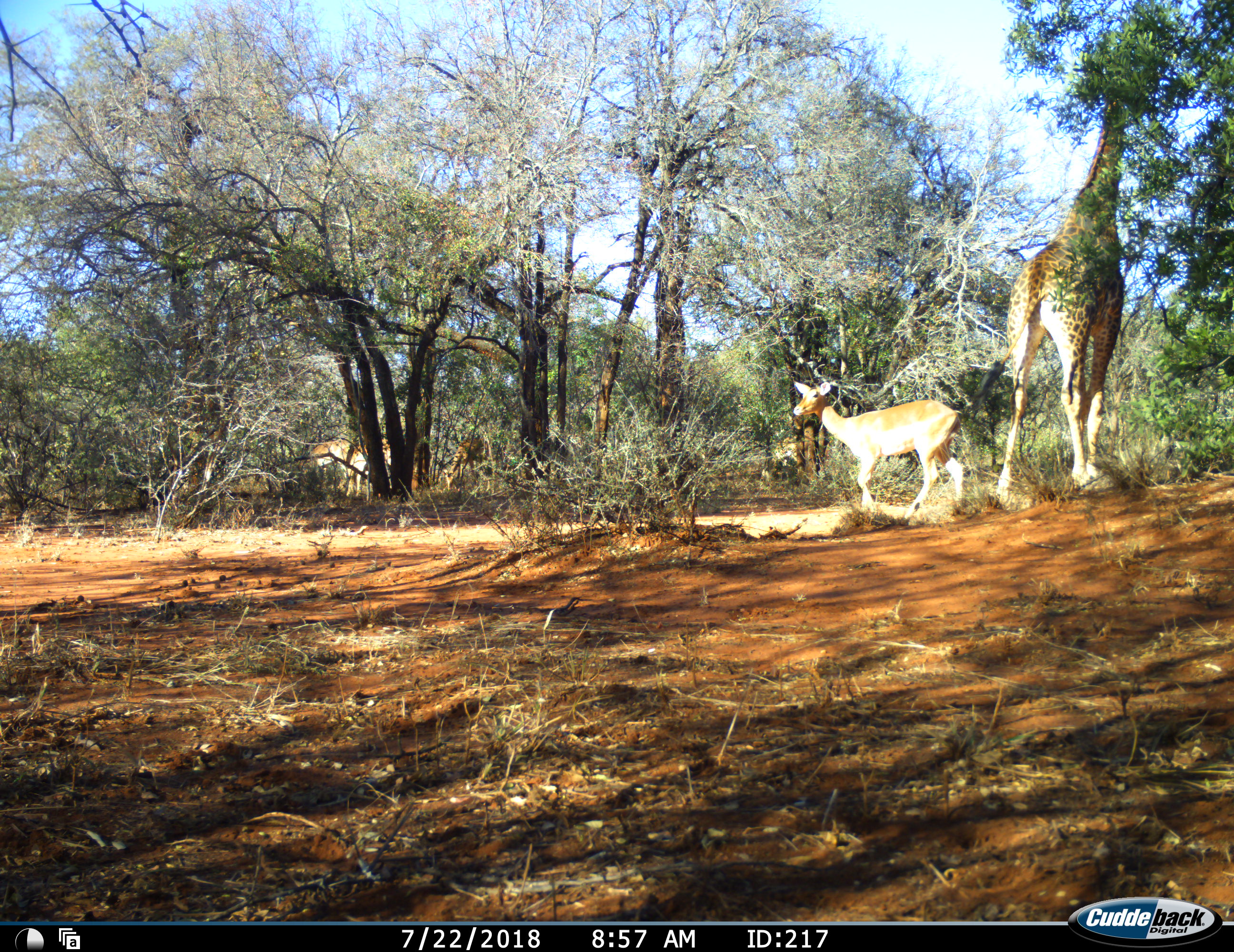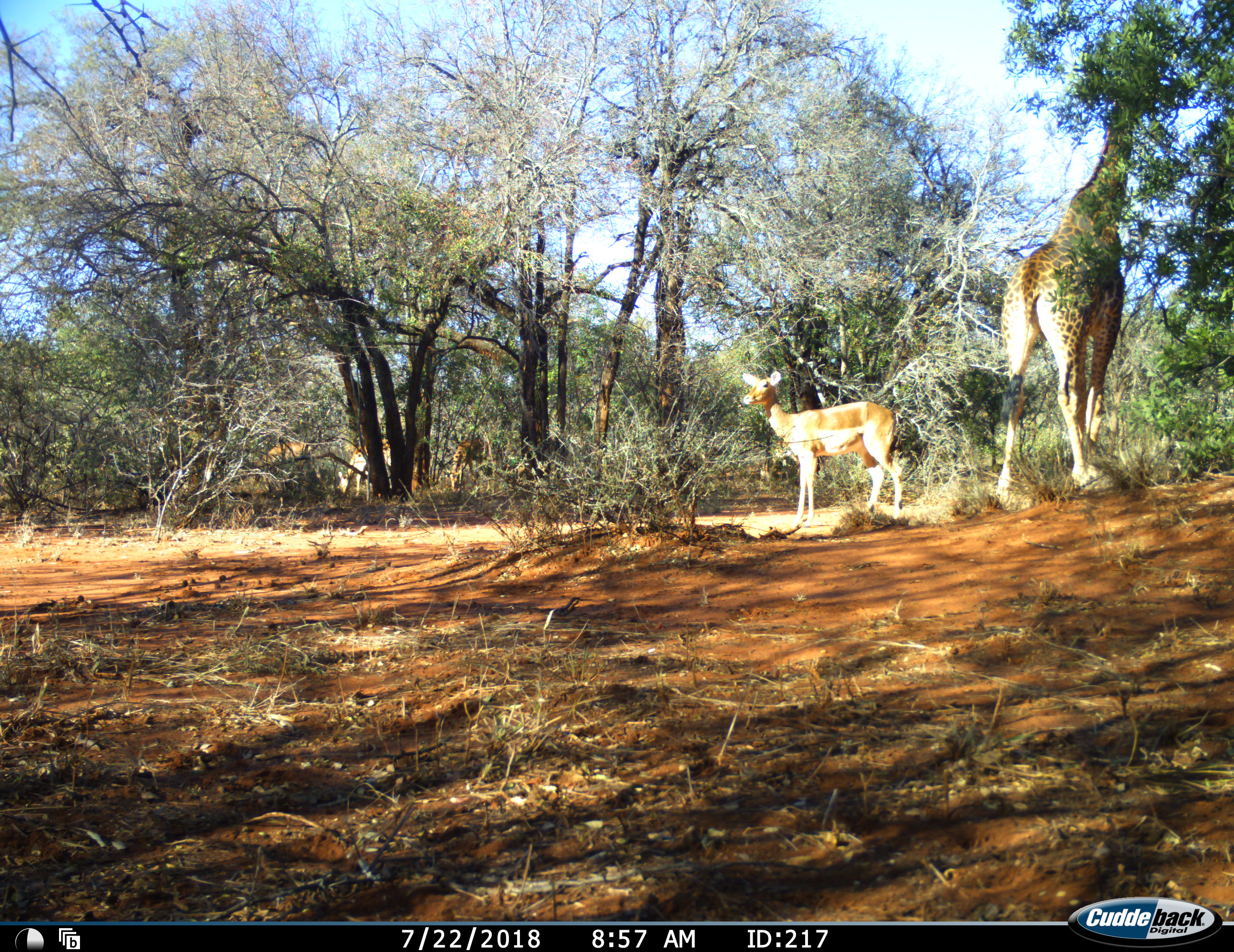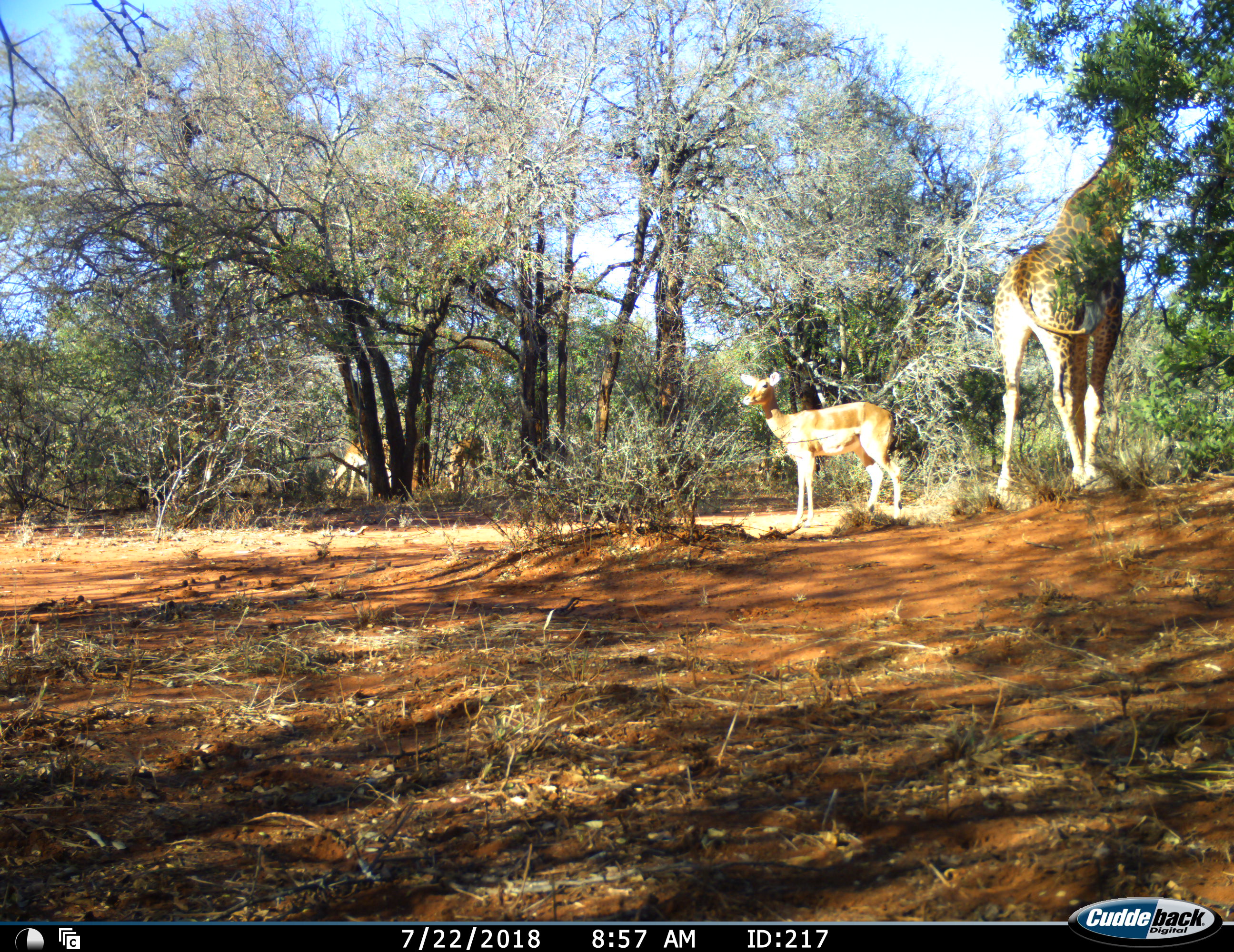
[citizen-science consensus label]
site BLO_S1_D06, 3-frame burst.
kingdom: Animalia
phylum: Chordata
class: Mammalia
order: Artiodactyla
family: Giraffidae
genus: Giraffa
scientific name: Giraffa camelopardalis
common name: giraffe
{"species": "giraffe (Giraffa camelopardalis)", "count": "1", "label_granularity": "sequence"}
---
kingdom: Animalia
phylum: Chordata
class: Mammalia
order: Artiodactyla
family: Bovidae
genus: Aepyceros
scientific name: Aepyceros melampus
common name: impala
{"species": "impala (Aepyceros melampus)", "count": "4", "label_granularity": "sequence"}